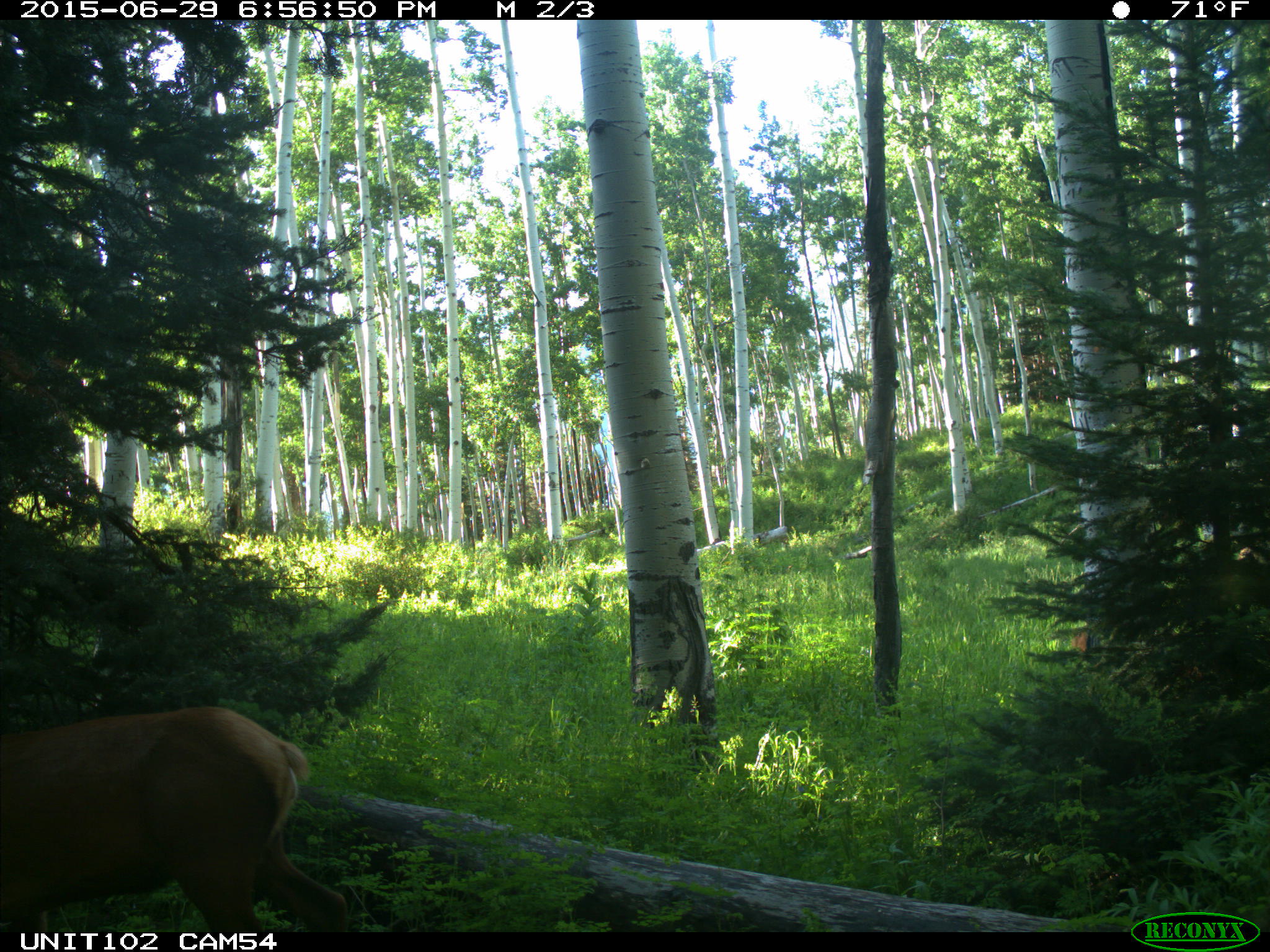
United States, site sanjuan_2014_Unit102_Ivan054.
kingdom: Animalia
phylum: Chordata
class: Mammalia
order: Artiodactyla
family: Cervidae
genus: Cervus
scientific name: Cervus elaphus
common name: red deer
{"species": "Cervus elaphus (red deer)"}